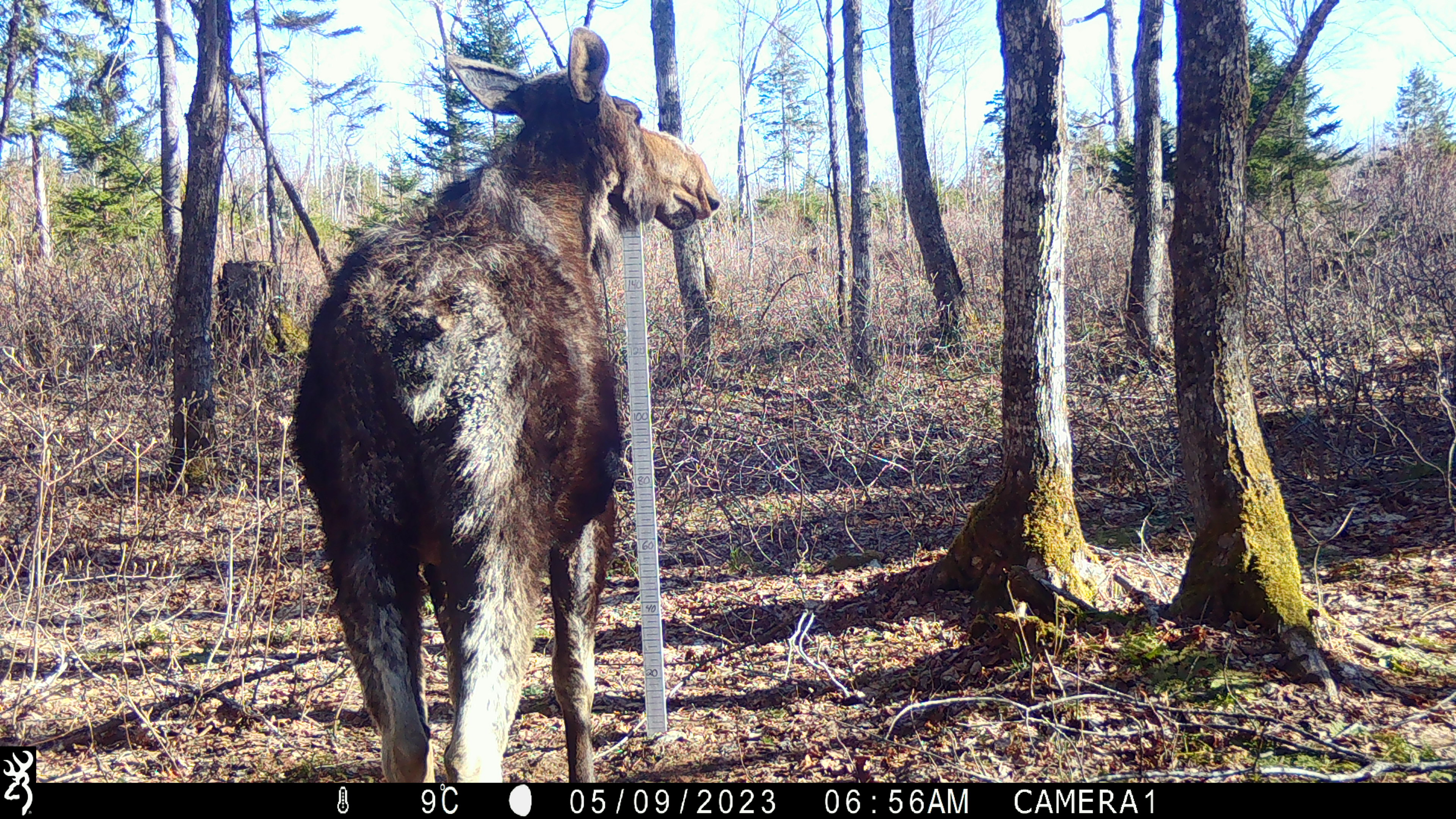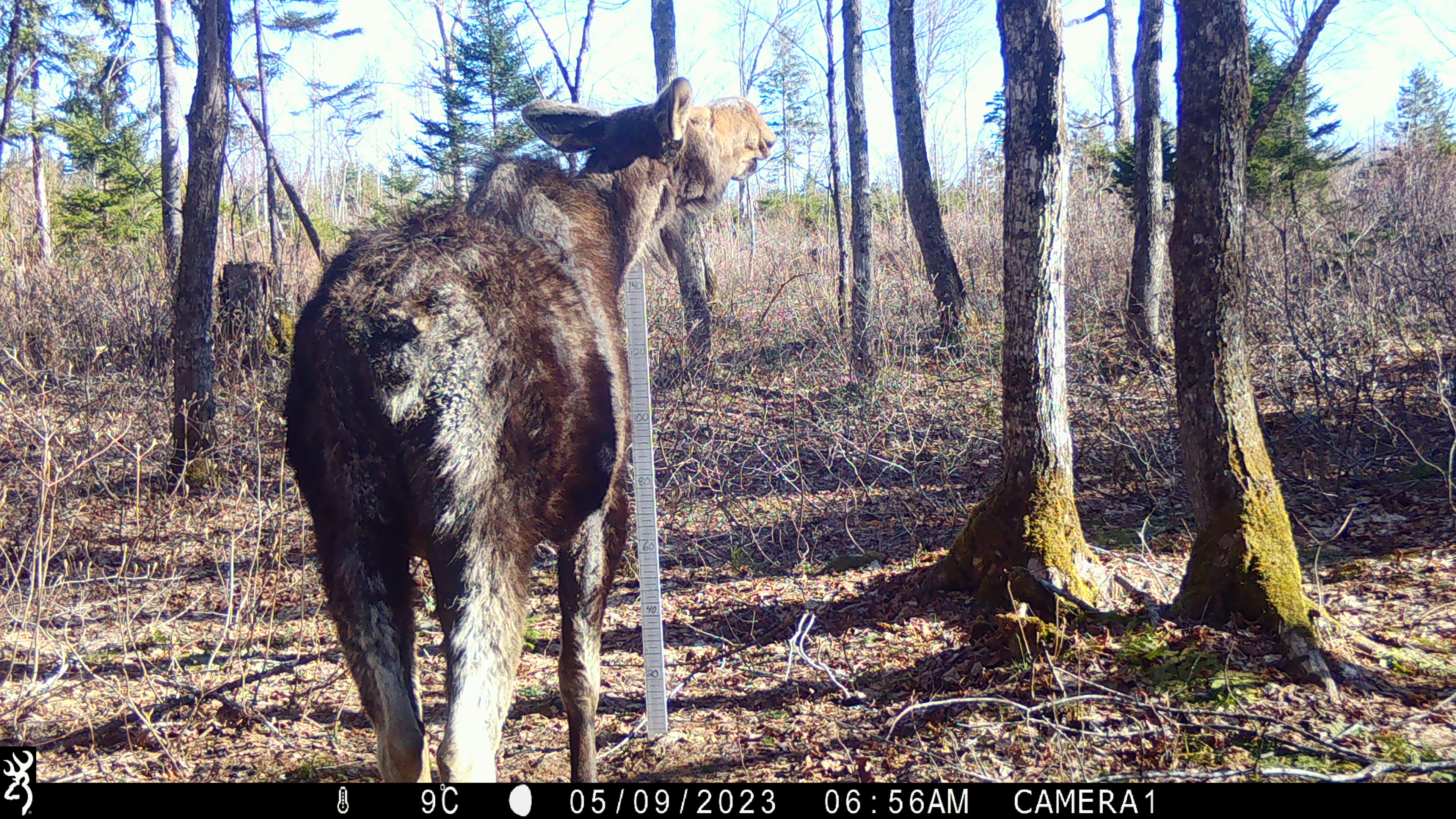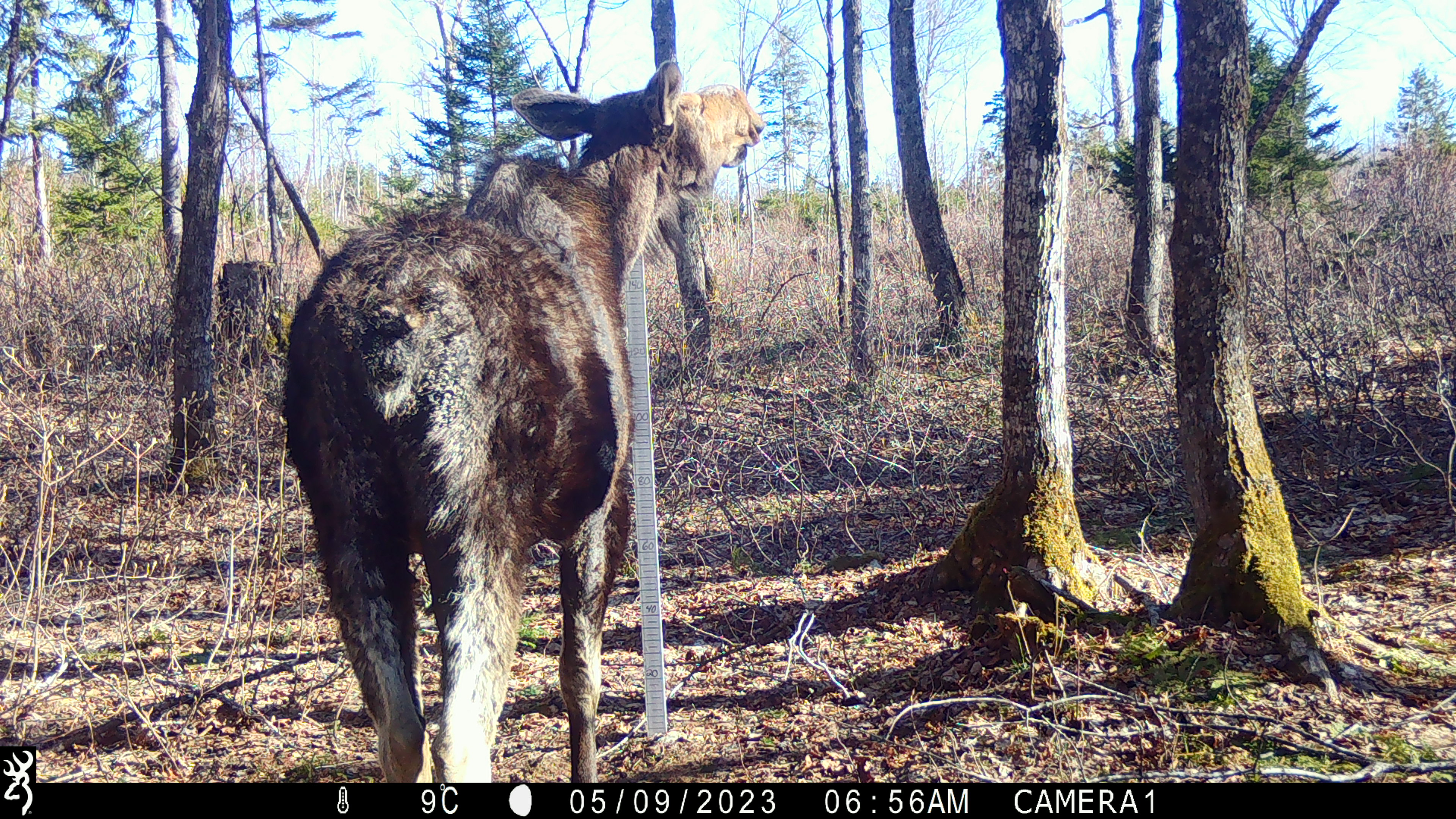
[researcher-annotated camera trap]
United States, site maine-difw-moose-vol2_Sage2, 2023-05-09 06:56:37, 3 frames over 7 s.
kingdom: Animalia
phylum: Chordata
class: Mammalia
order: Artiodactyla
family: Cervidae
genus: Alces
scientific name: Alces alces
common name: moose